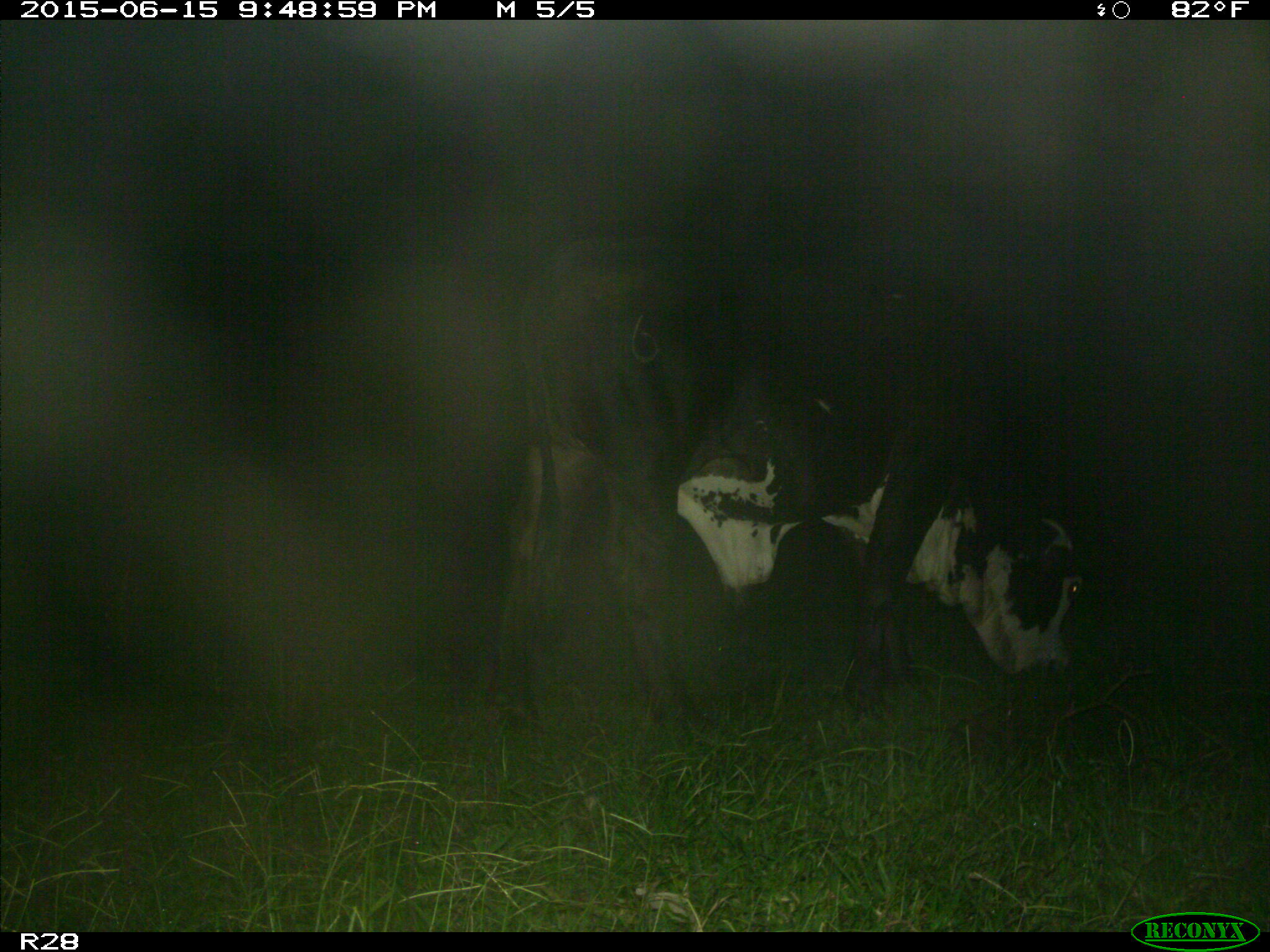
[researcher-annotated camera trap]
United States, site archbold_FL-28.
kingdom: Animalia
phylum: Chordata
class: Mammalia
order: Artiodactyla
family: Bovidae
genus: Bos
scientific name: Bos taurus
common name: domestic cow